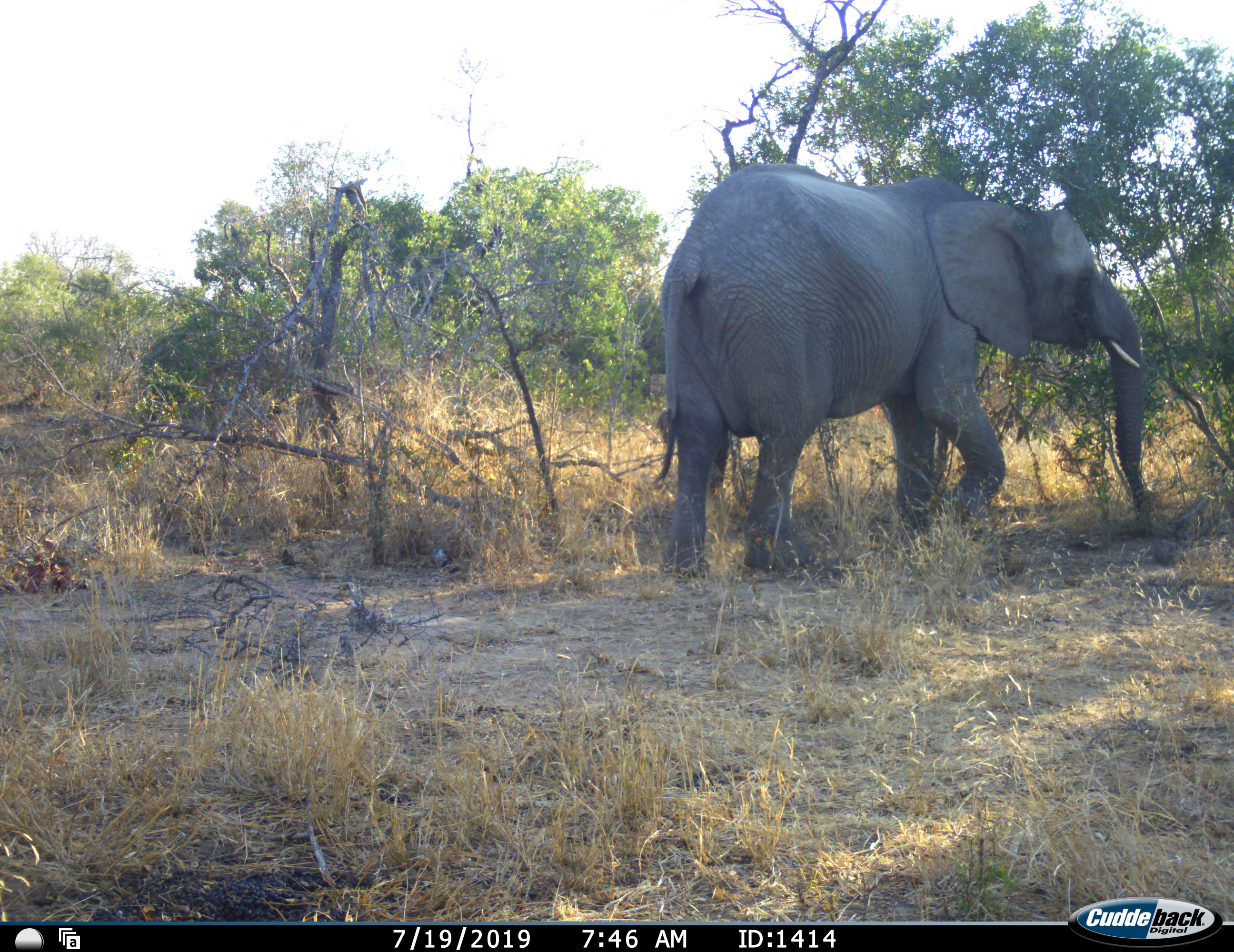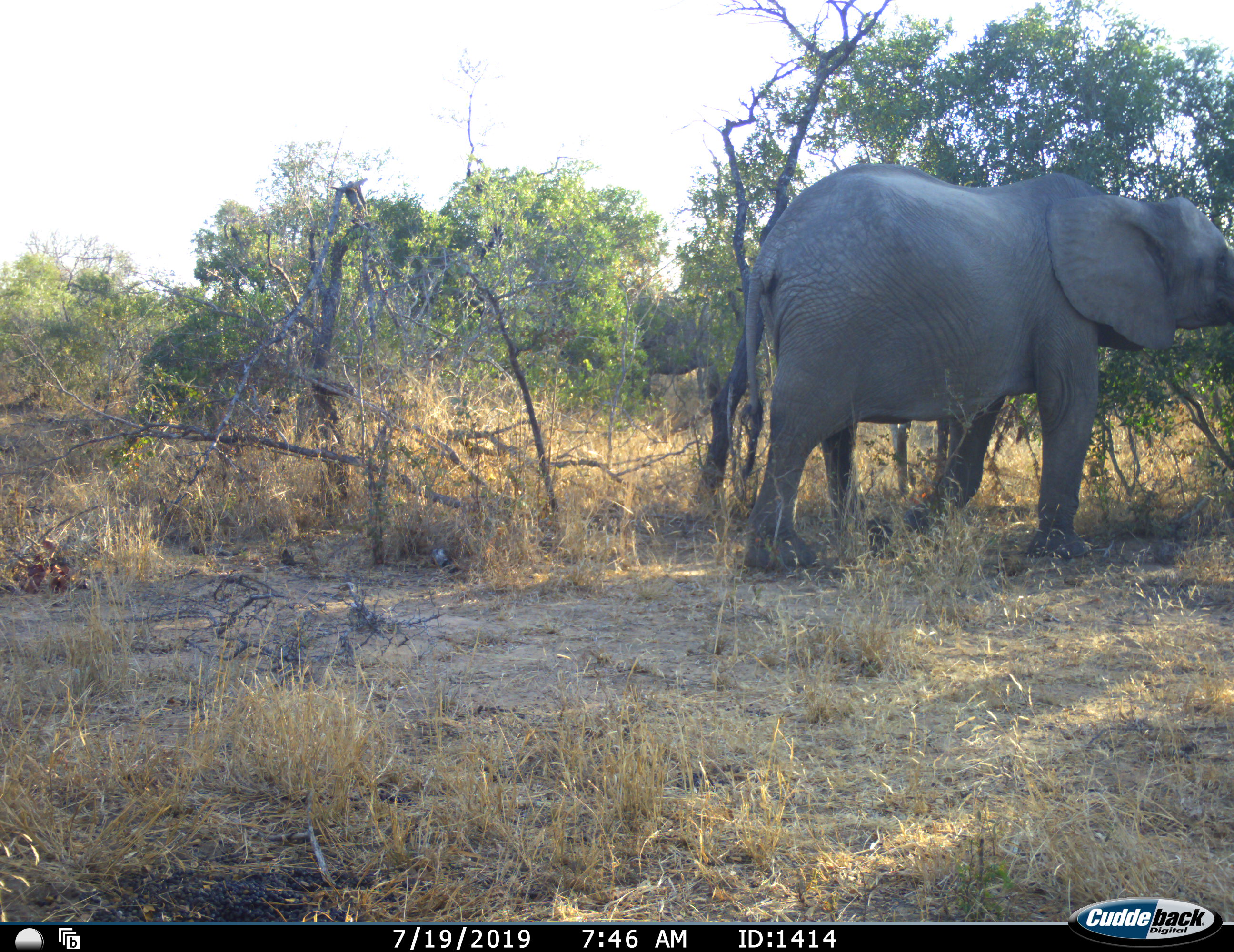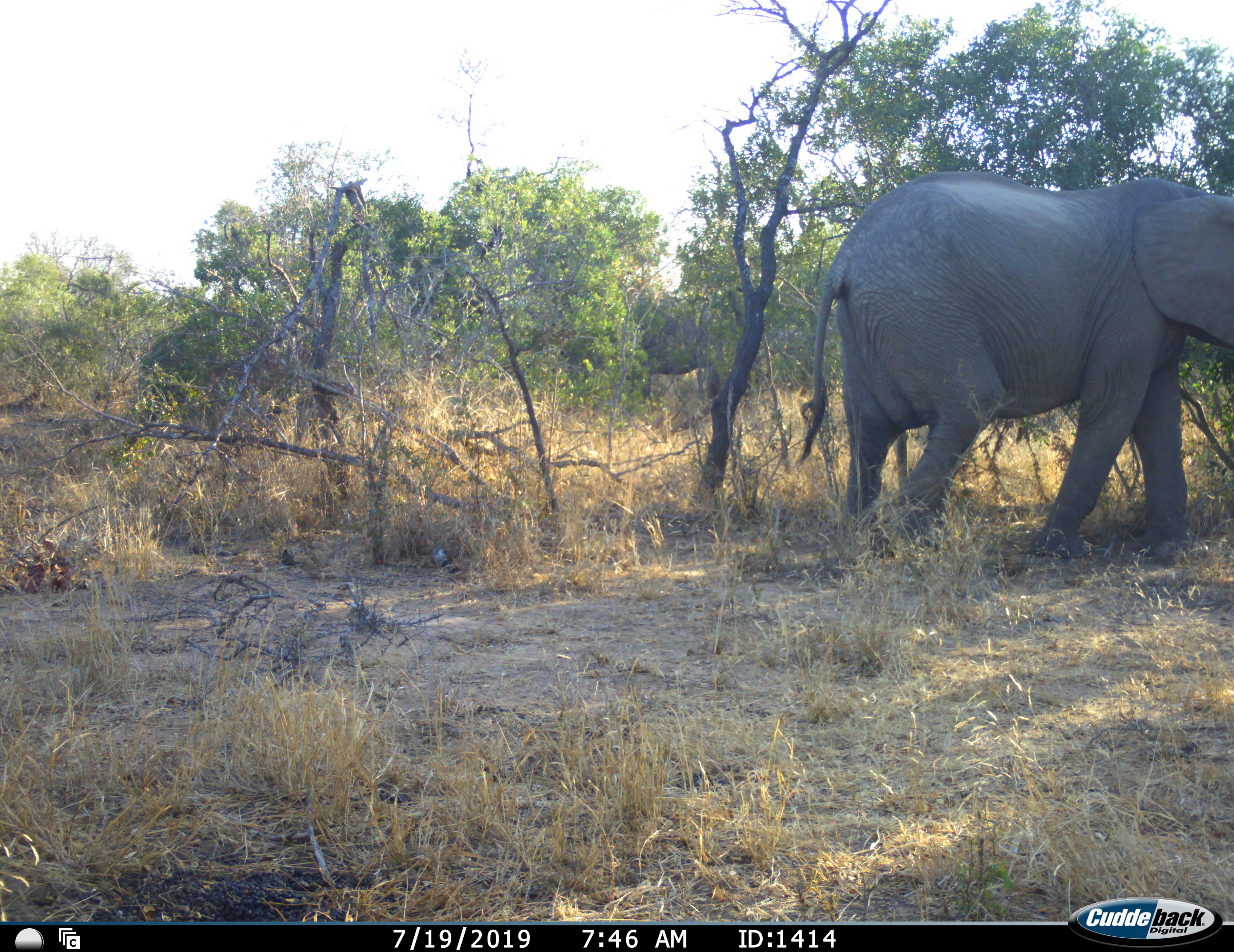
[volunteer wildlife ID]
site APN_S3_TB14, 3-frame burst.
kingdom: Animalia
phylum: Chordata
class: Mammalia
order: Proboscidea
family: Elephantidae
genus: Loxodonta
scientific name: Loxodonta africana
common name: african bush elephant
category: elephant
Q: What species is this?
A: Elephant (african bush elephant) (Loxodonta africana).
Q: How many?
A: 1.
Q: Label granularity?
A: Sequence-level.